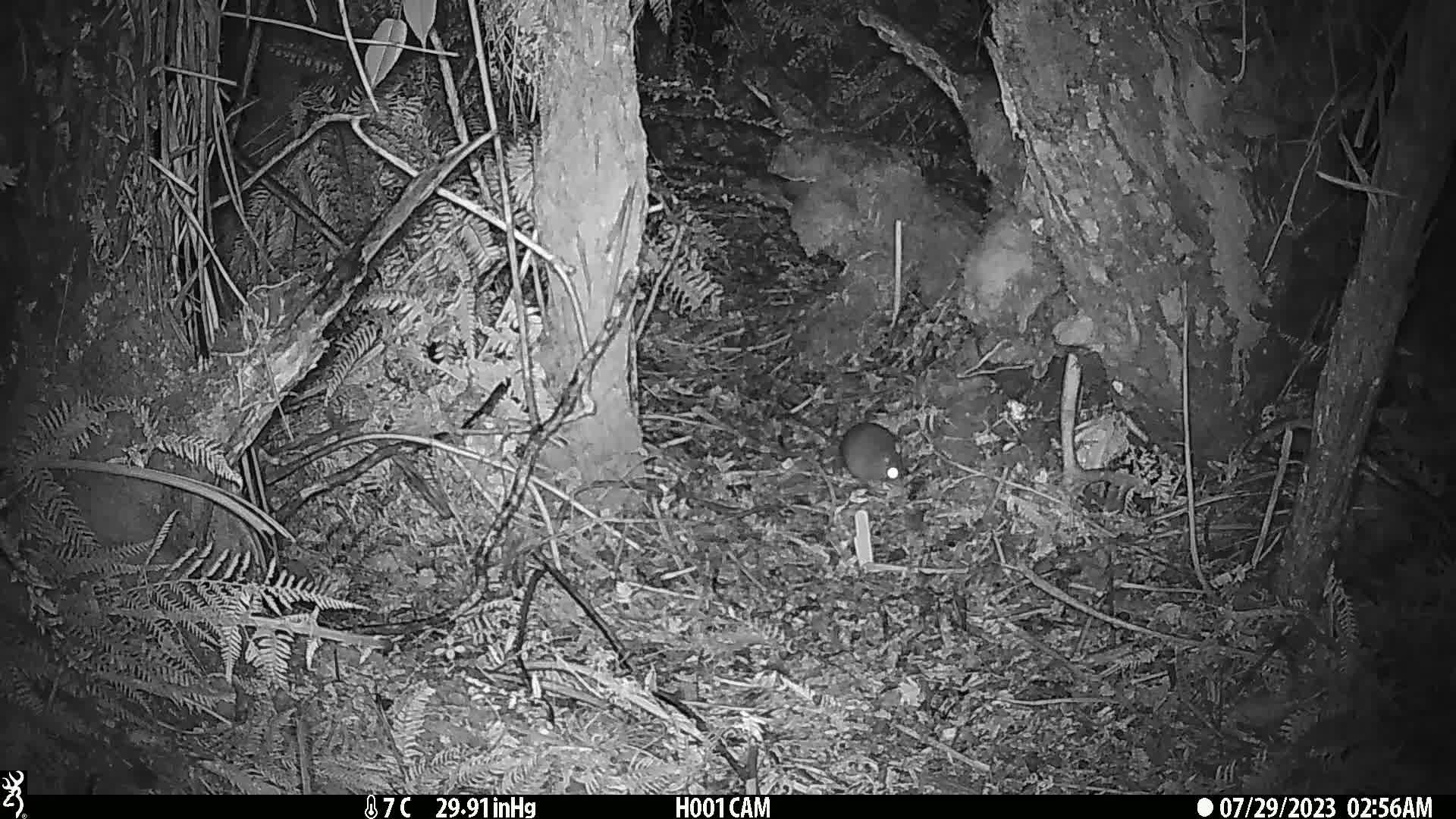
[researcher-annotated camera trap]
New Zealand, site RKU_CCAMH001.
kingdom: Animalia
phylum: Chordata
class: Mammalia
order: Rodentia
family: Muridae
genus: Rattus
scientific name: Rattus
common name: rat